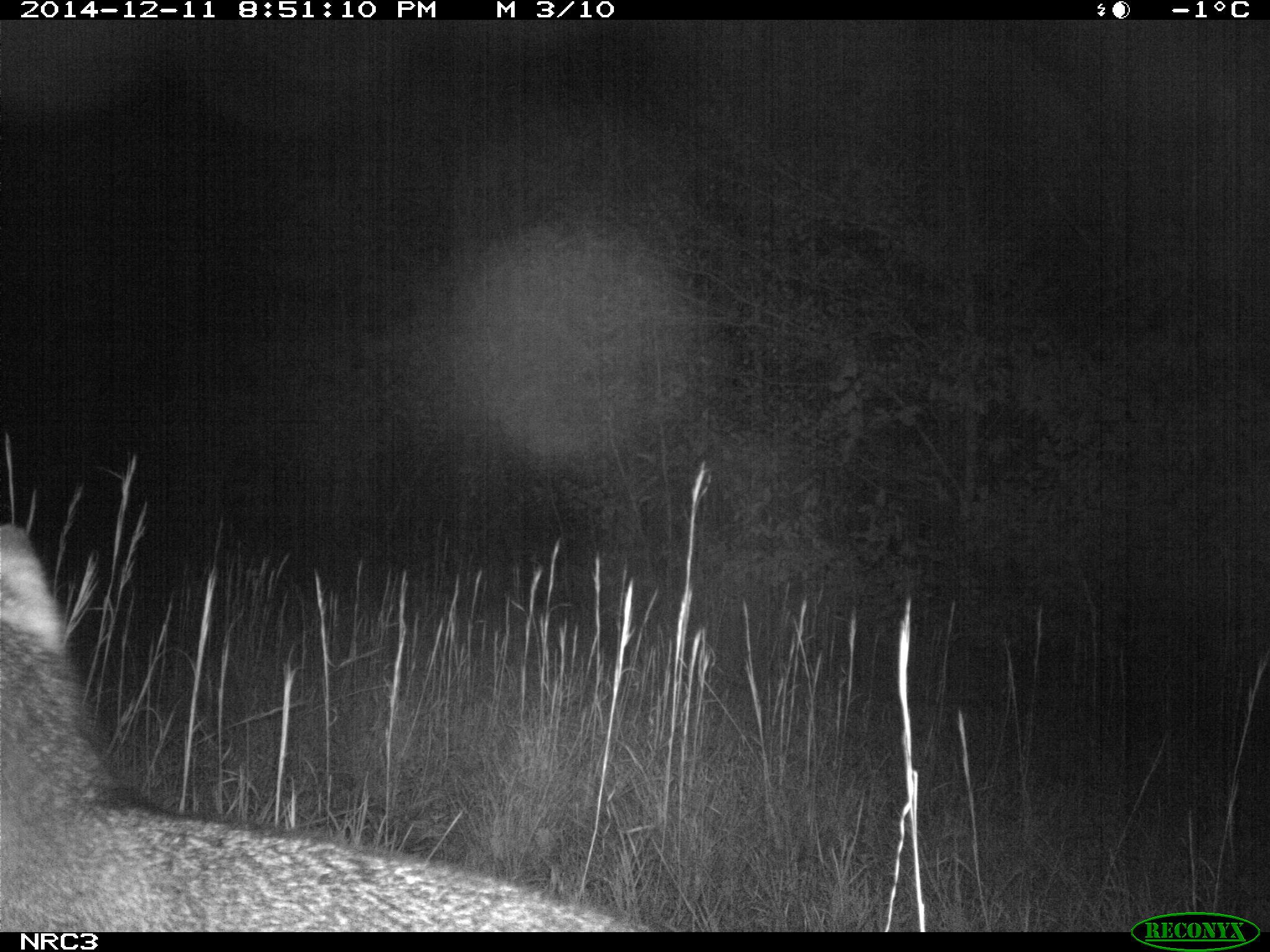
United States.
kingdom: Animalia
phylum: Chordata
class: Mammalia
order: Carnivora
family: Canidae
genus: Urocyon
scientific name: Urocyon cinereoargenteus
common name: gray fox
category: Grey Fox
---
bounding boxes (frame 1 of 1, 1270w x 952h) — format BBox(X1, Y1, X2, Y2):
Grey Fox: BBox(1, 515, 685, 933)